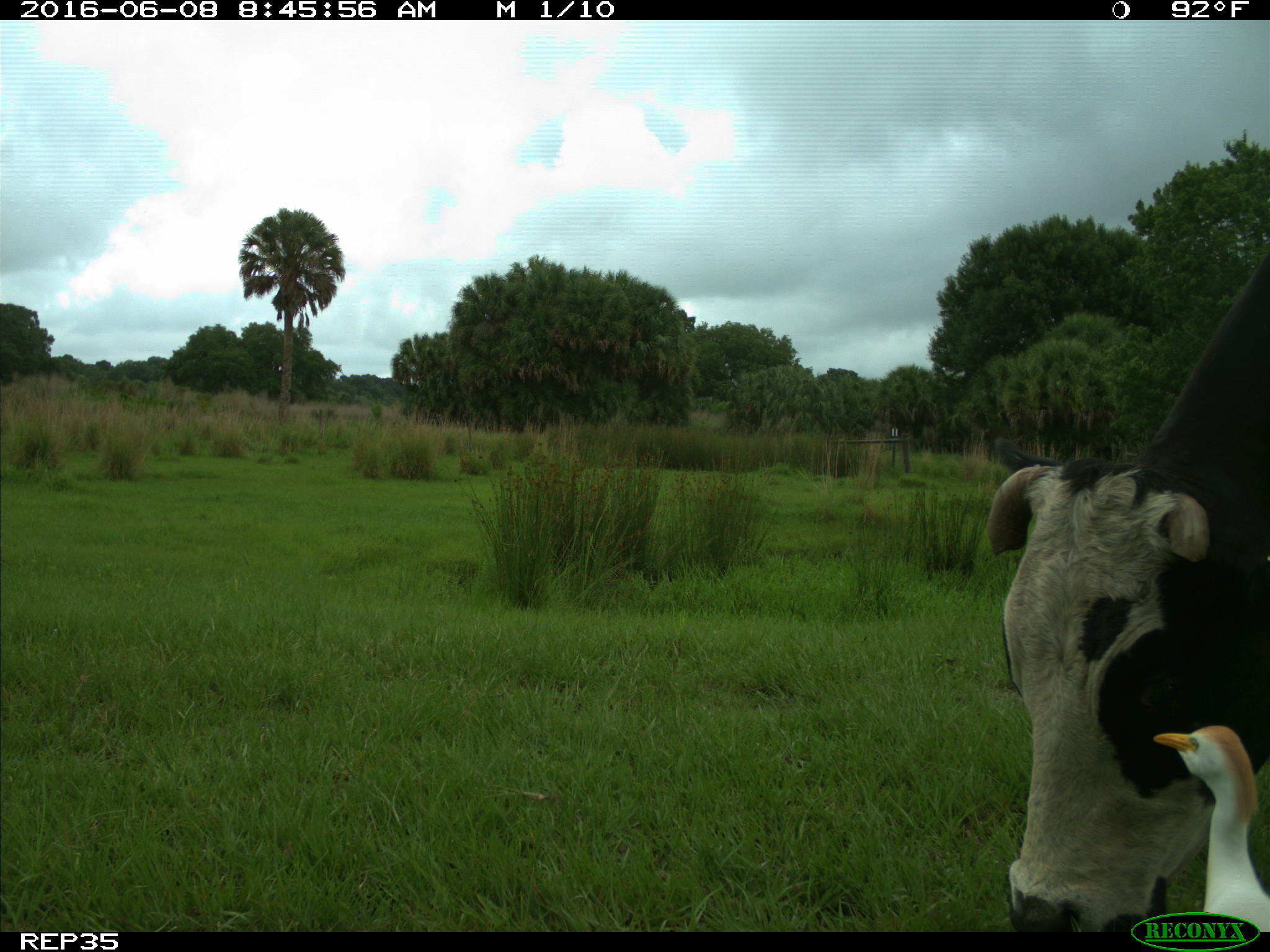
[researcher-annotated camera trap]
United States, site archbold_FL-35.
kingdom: Animalia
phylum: Chordata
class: Mammalia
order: Artiodactyla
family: Bovidae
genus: Bos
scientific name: Bos taurus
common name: domestic cow